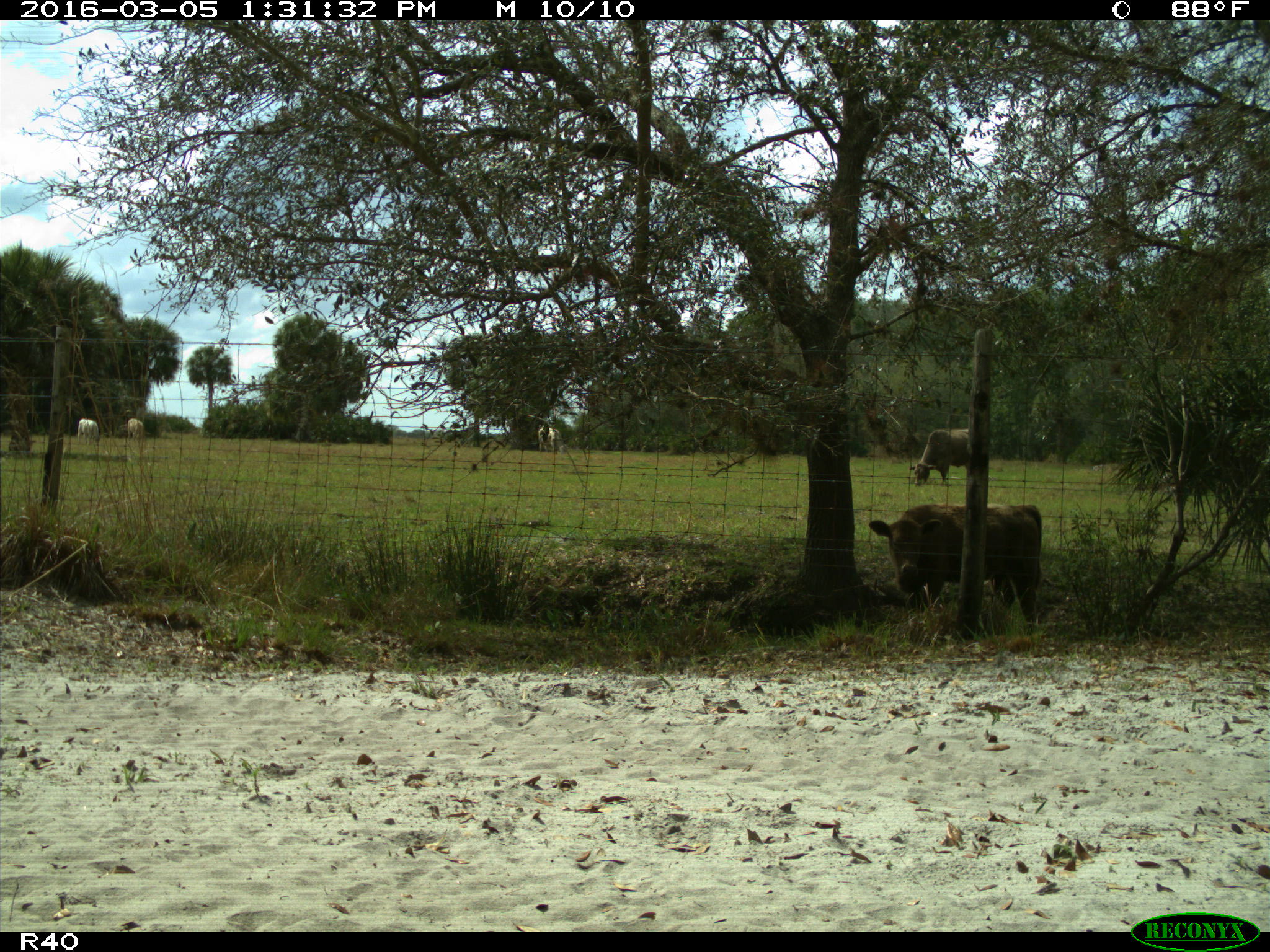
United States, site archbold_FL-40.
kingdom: Animalia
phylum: Chordata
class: Mammalia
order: Artiodactyla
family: Bovidae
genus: Bos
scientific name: Bos taurus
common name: domestic cow